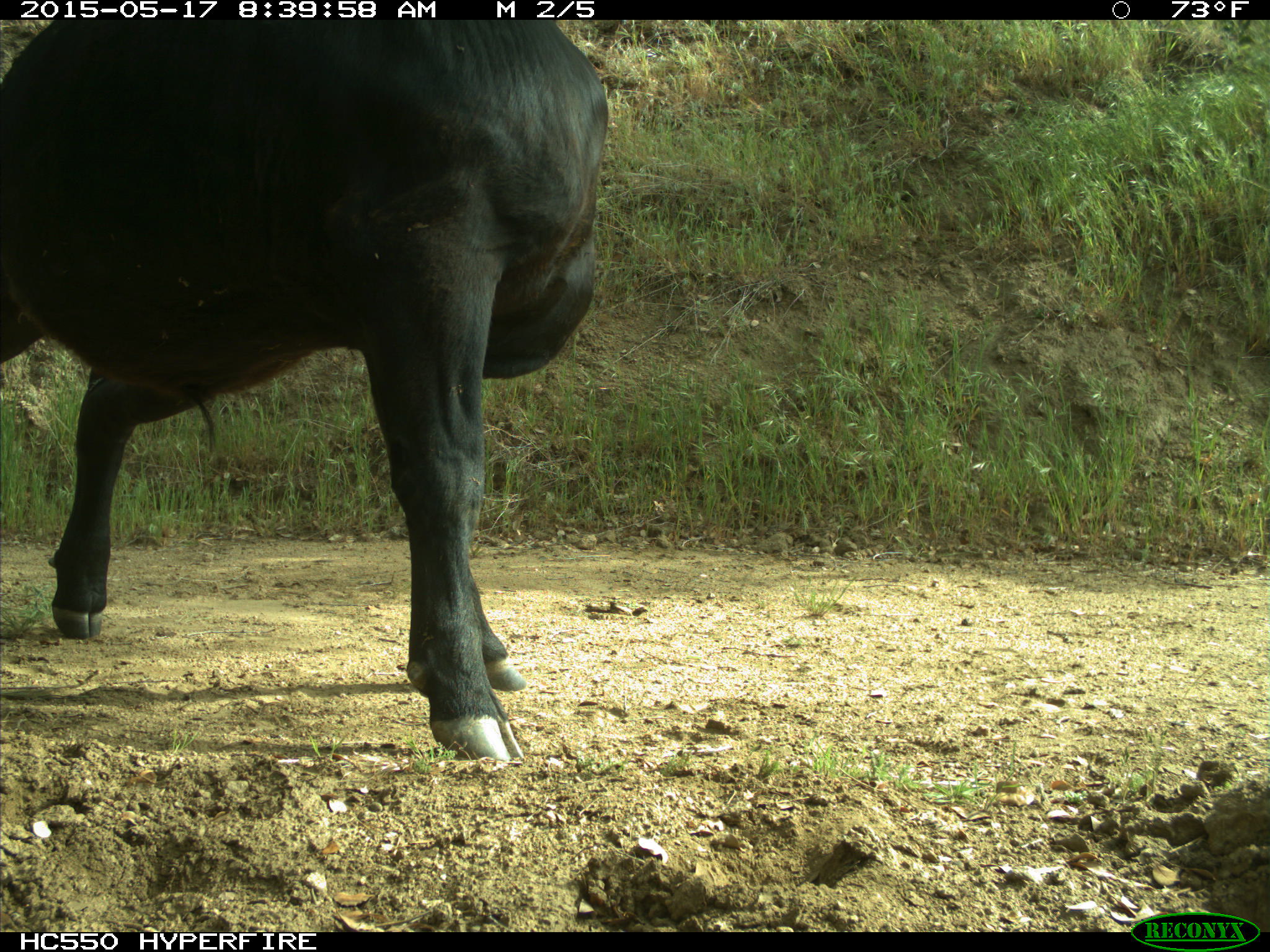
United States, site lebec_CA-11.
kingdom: Animalia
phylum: Chordata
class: Mammalia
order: Artiodactyla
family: Bovidae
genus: Bos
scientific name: Bos taurus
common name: domestic cow